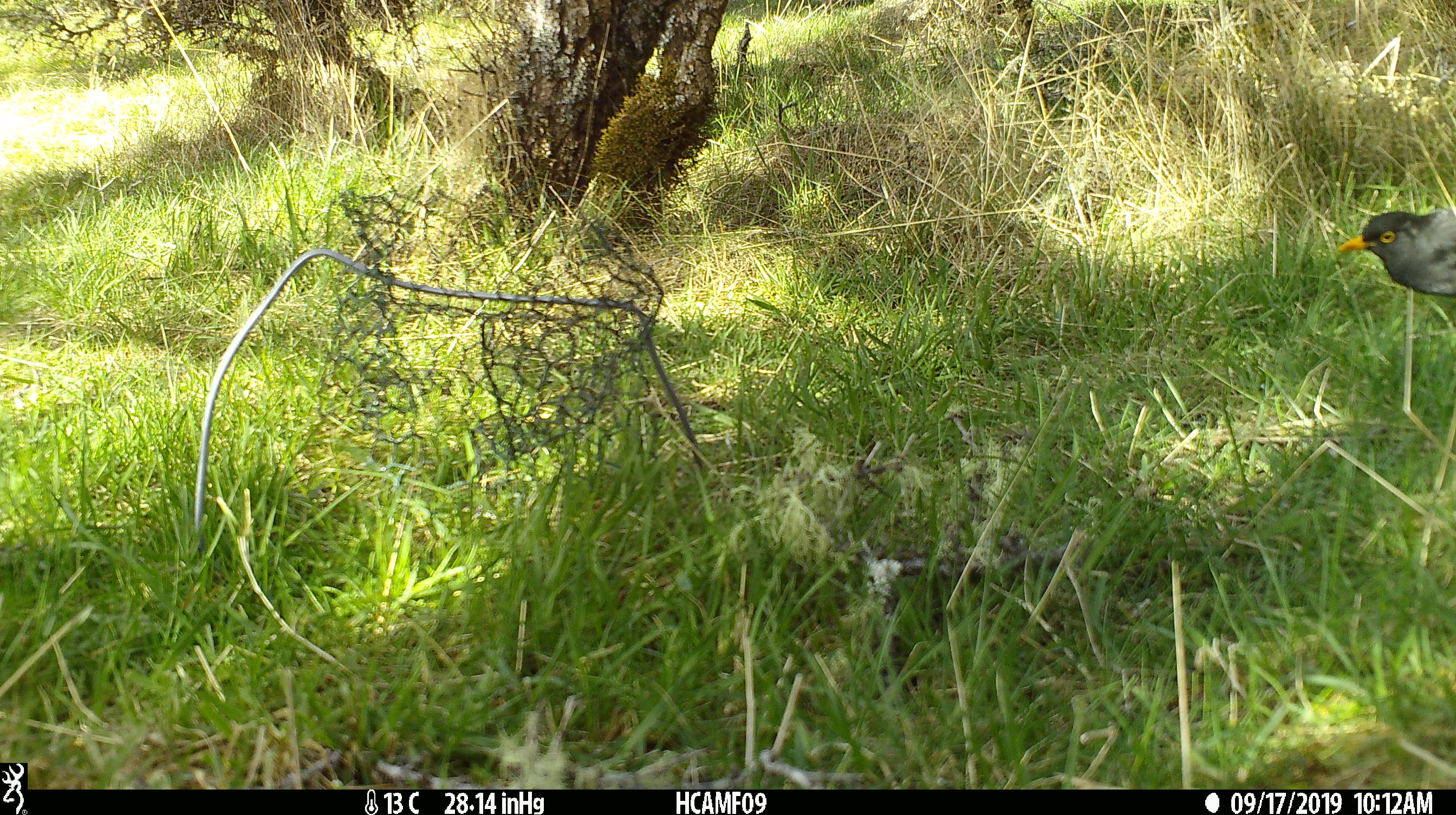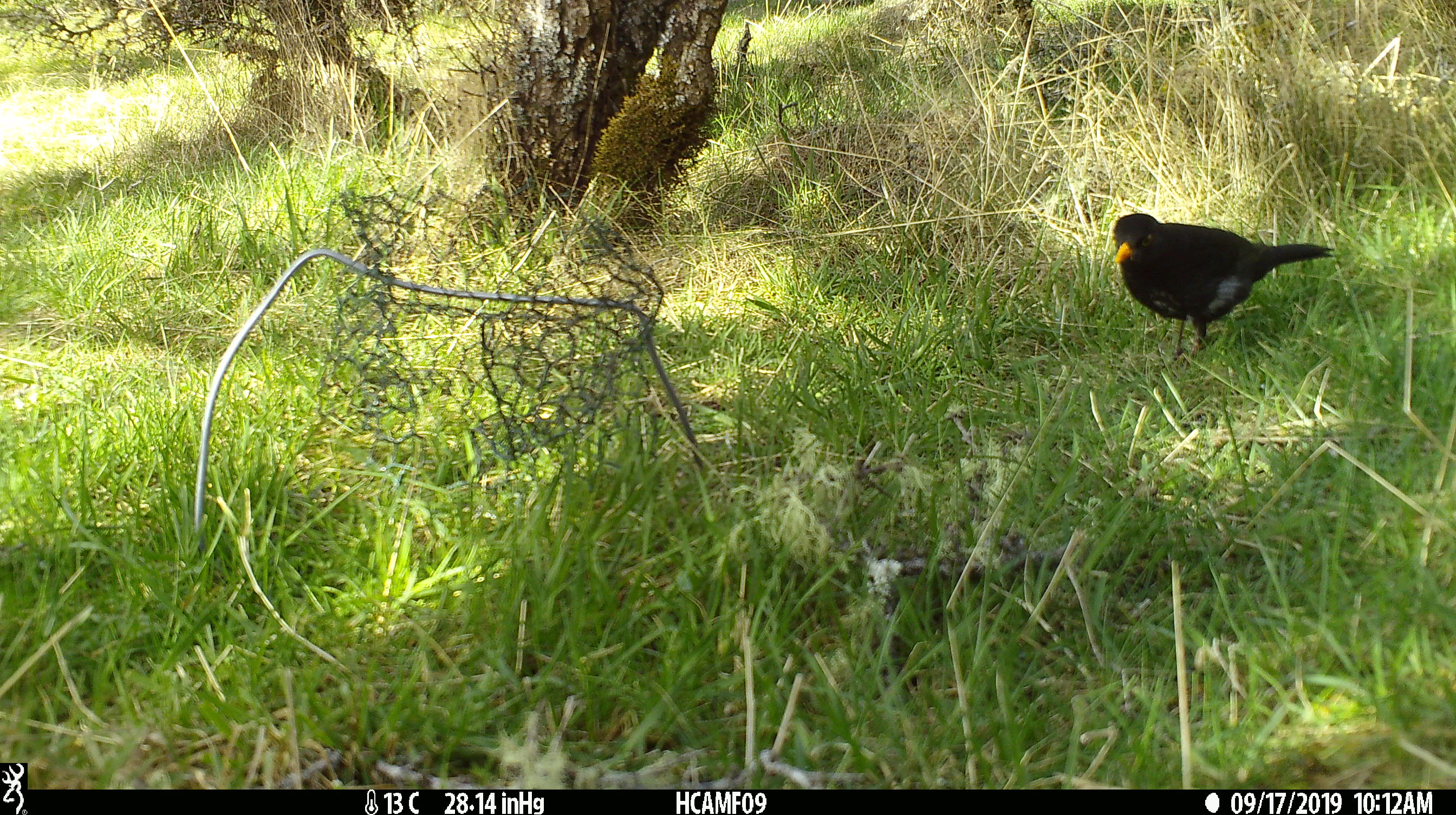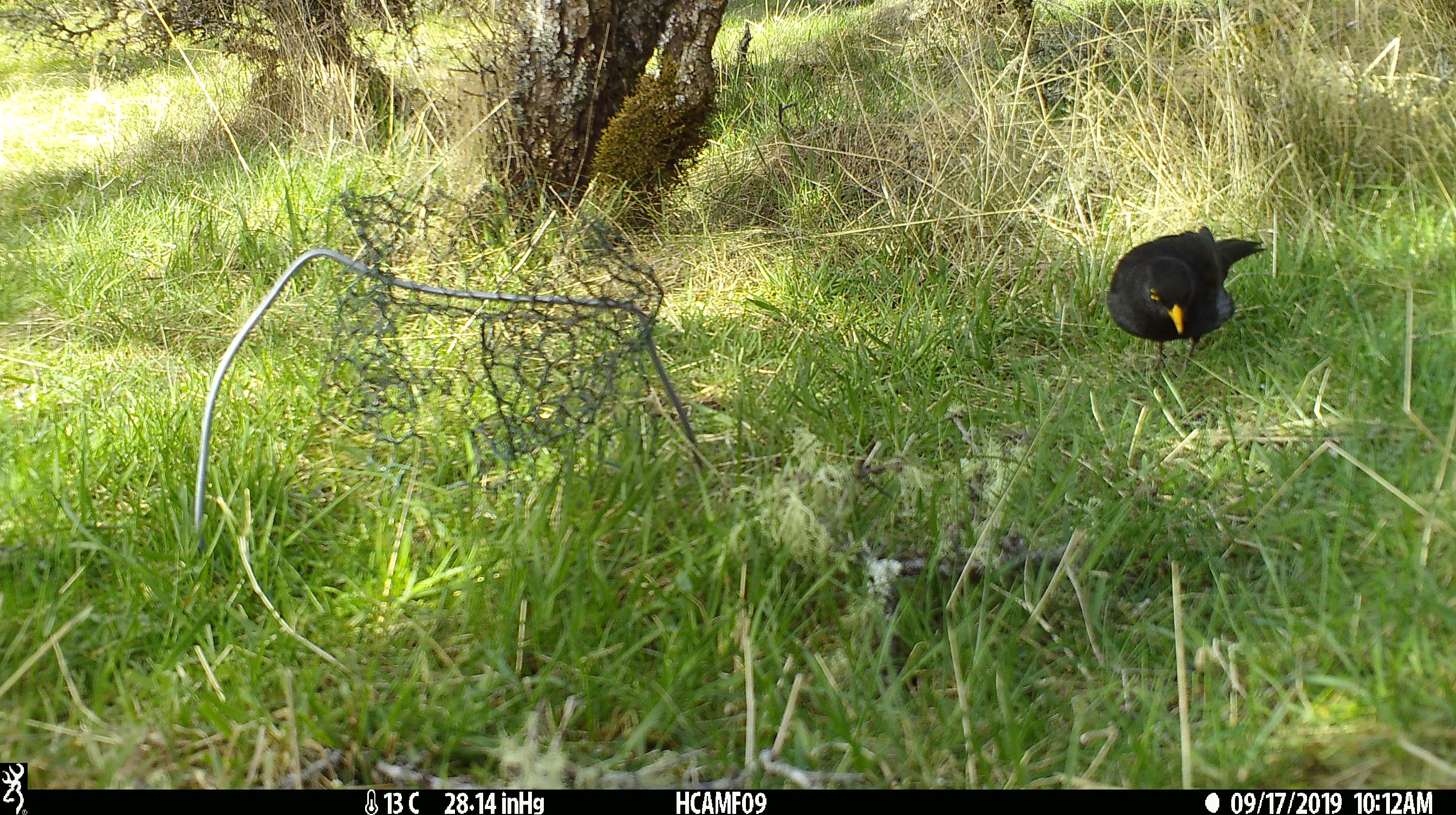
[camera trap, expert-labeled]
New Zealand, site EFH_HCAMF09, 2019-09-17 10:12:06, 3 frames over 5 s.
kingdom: Animalia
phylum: Chordata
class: Aves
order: Passeriformes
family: Turdidae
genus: Turdus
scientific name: Turdus merula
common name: eurasian blackbird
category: blackbird